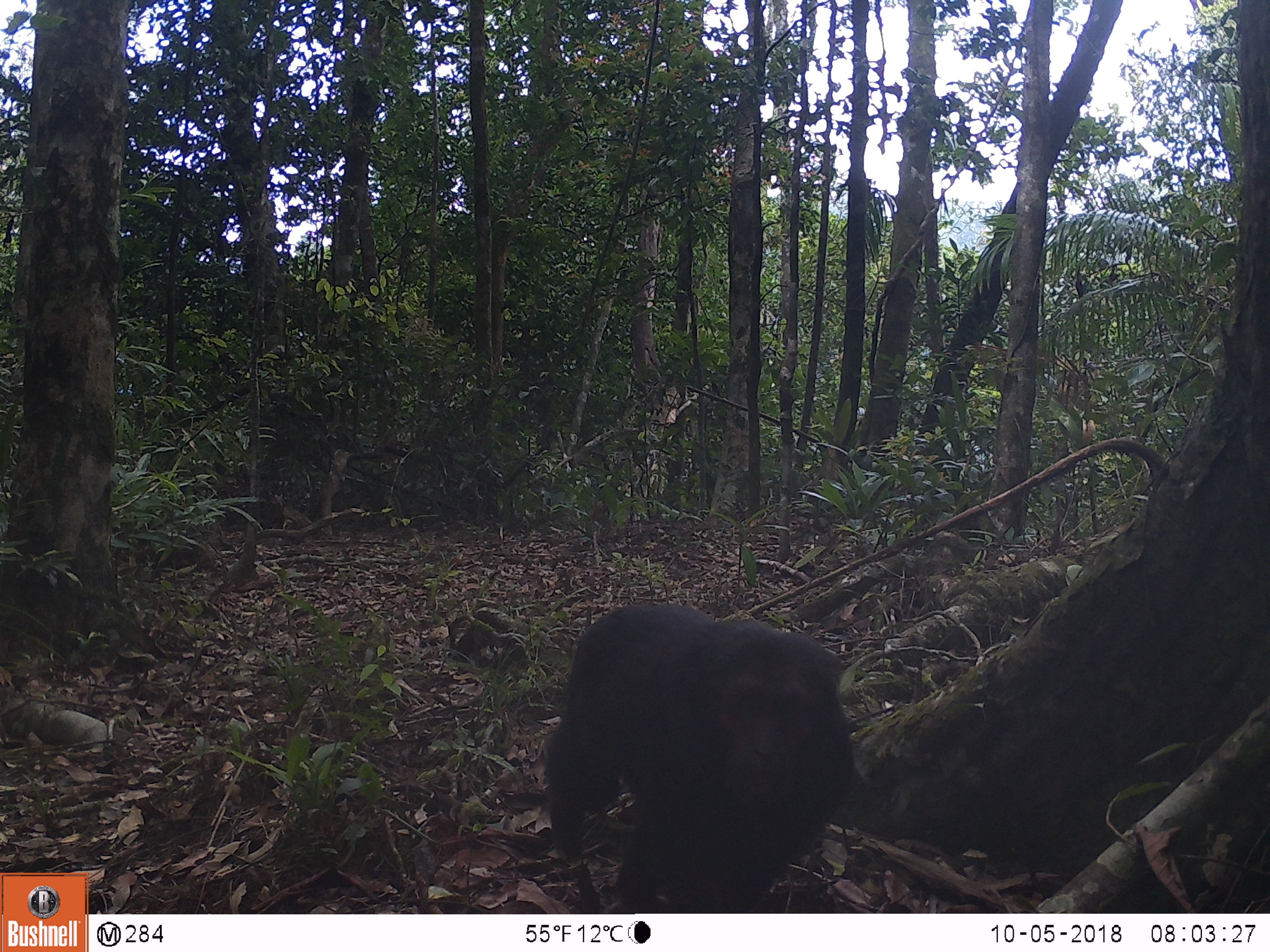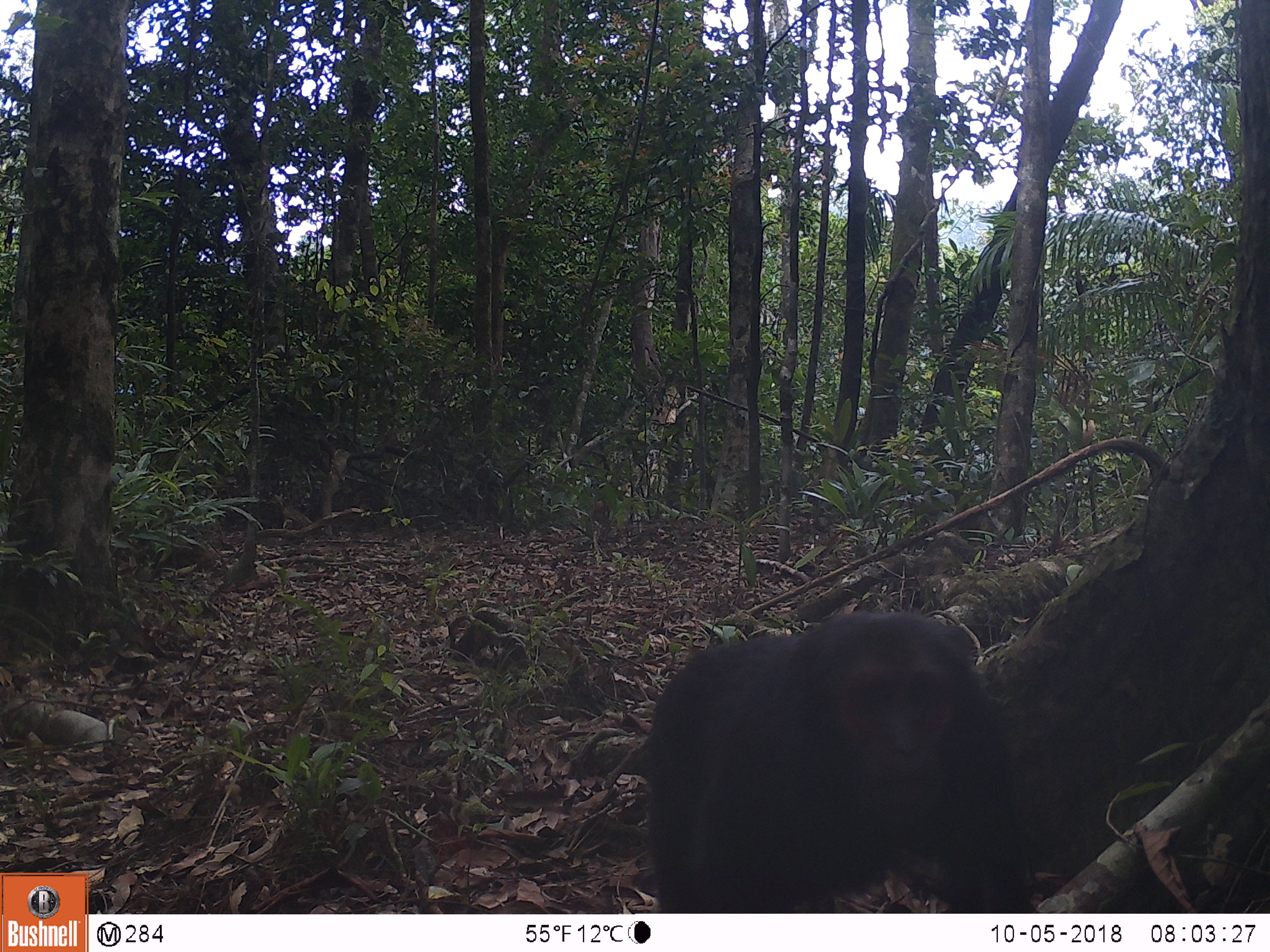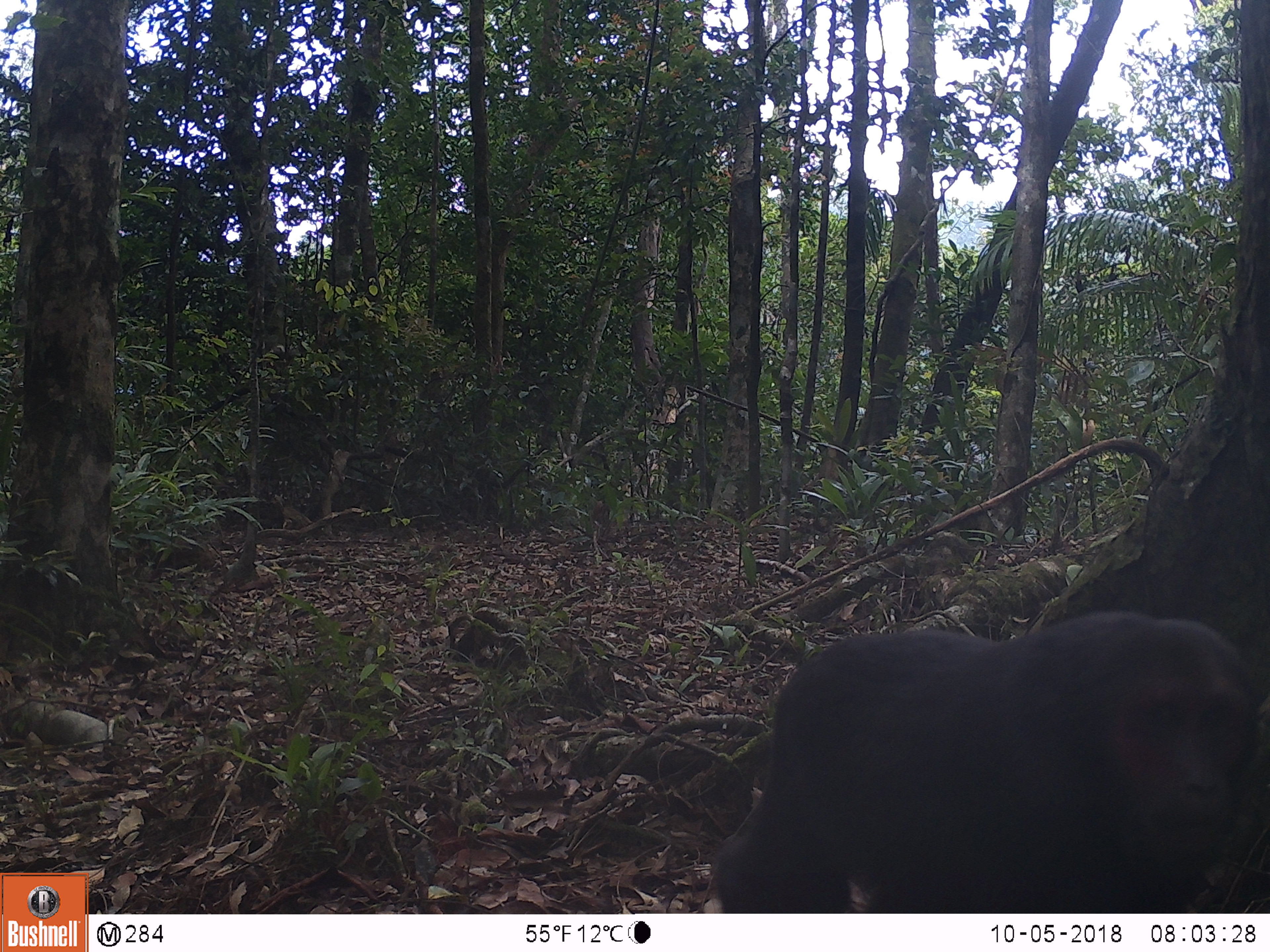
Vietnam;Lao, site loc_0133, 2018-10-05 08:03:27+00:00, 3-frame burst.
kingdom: Animalia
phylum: Chordata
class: Mammalia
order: Primates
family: Cercopithecidae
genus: Macaca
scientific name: Macaca arctoides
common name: stump-tailed macaque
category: stump tailed macaque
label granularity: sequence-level